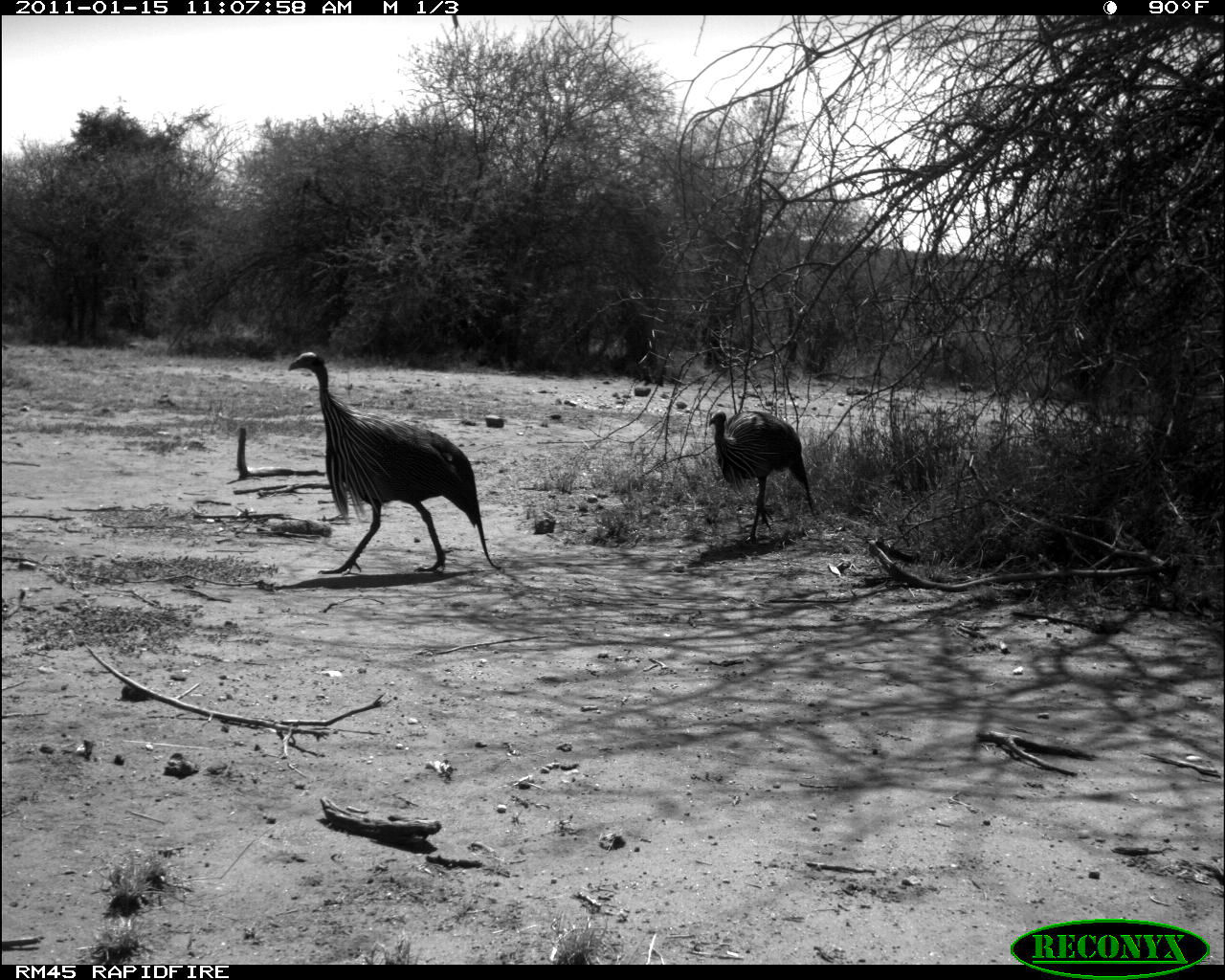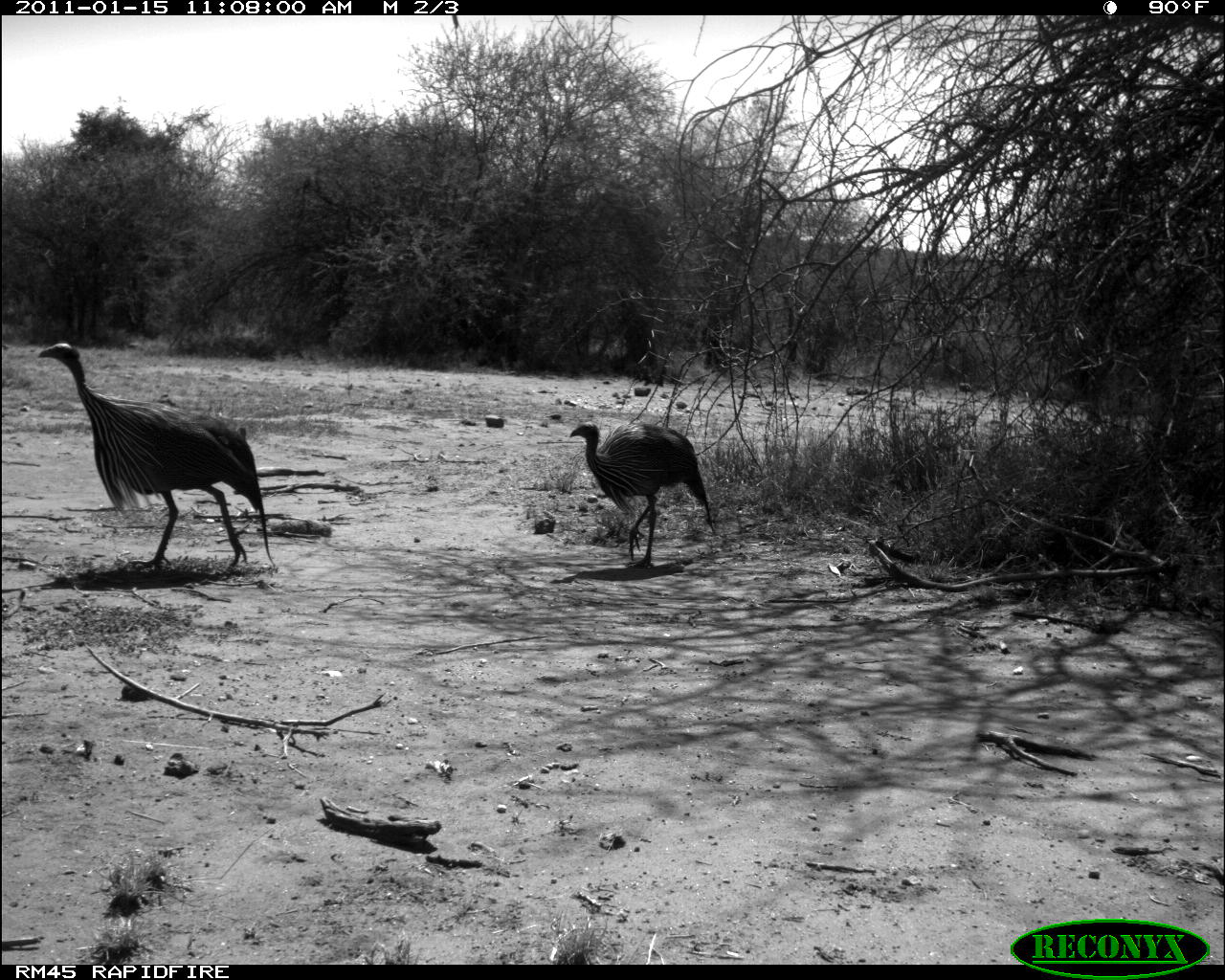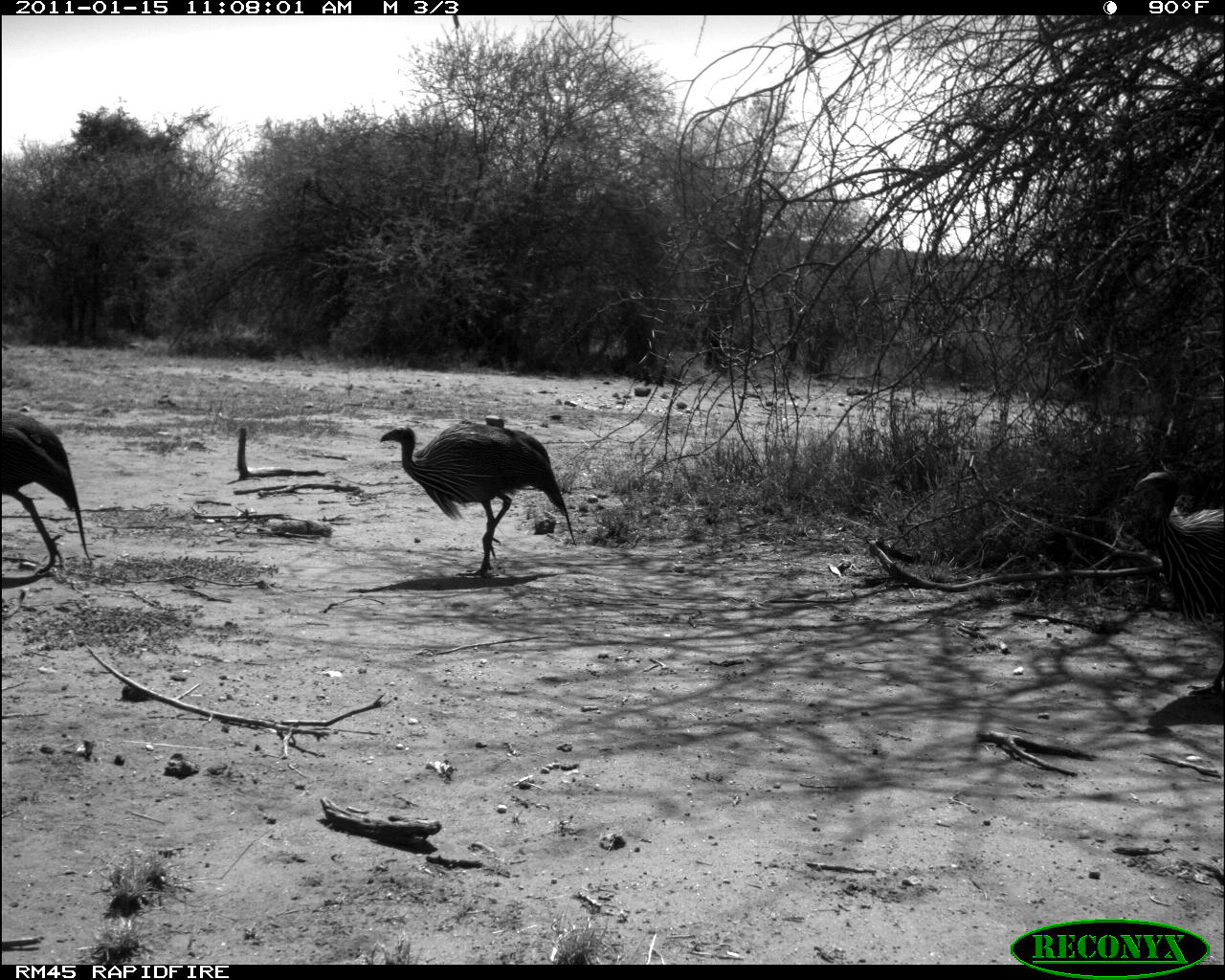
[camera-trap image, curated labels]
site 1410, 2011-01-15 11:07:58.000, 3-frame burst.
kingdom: Animalia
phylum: Chordata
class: Aves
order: Galliformes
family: Numididae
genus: Acryllium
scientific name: Acryllium vulturinum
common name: vulturine guineafowl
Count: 2.